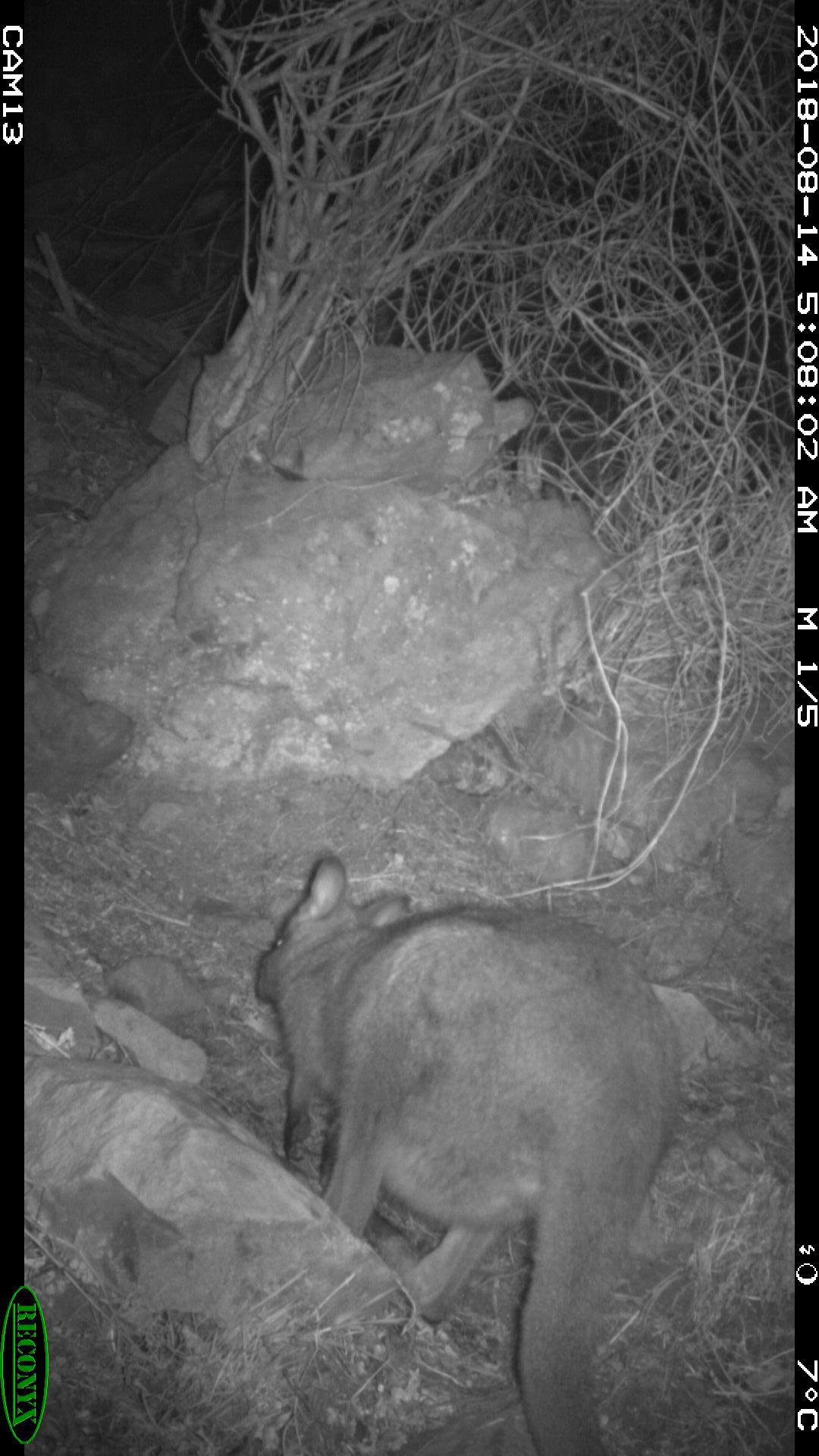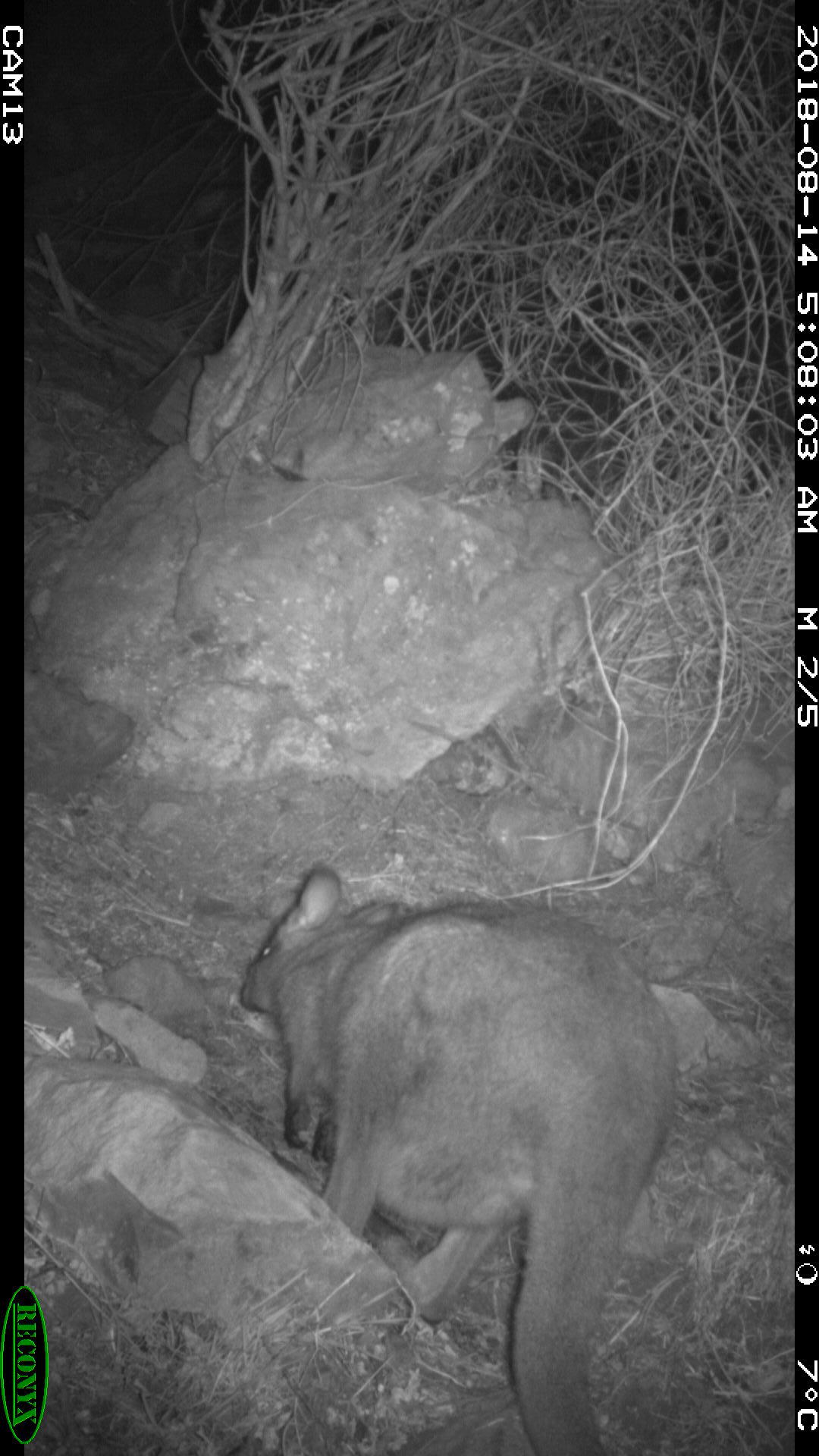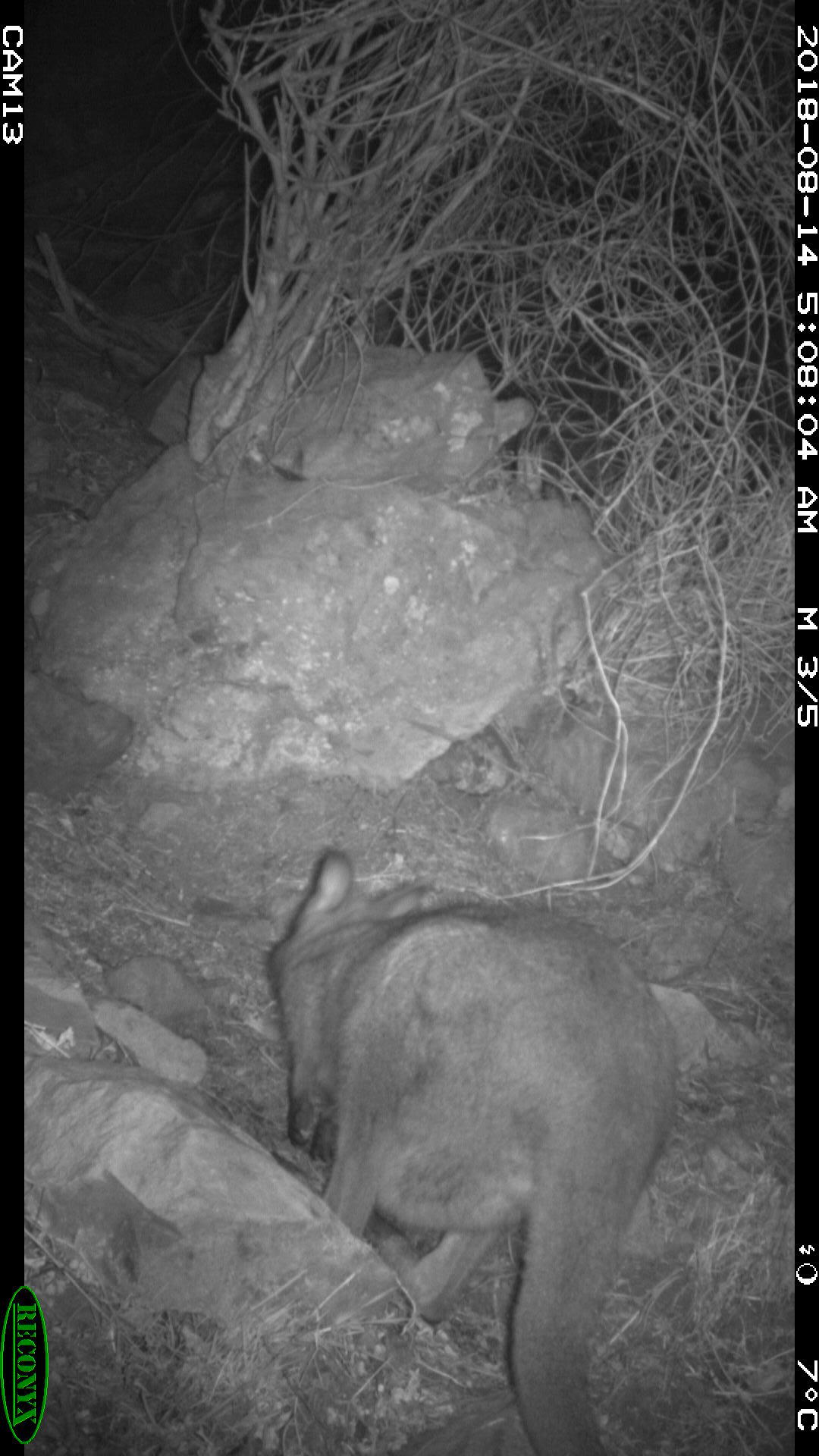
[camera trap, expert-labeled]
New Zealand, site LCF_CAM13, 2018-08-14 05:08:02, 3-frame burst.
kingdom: Animalia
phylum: Chordata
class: Mammalia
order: Diprotodontia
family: Macropodidae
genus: Notamacropus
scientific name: Notamacropus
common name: wallaby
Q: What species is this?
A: Wallaby (Notamacropus).